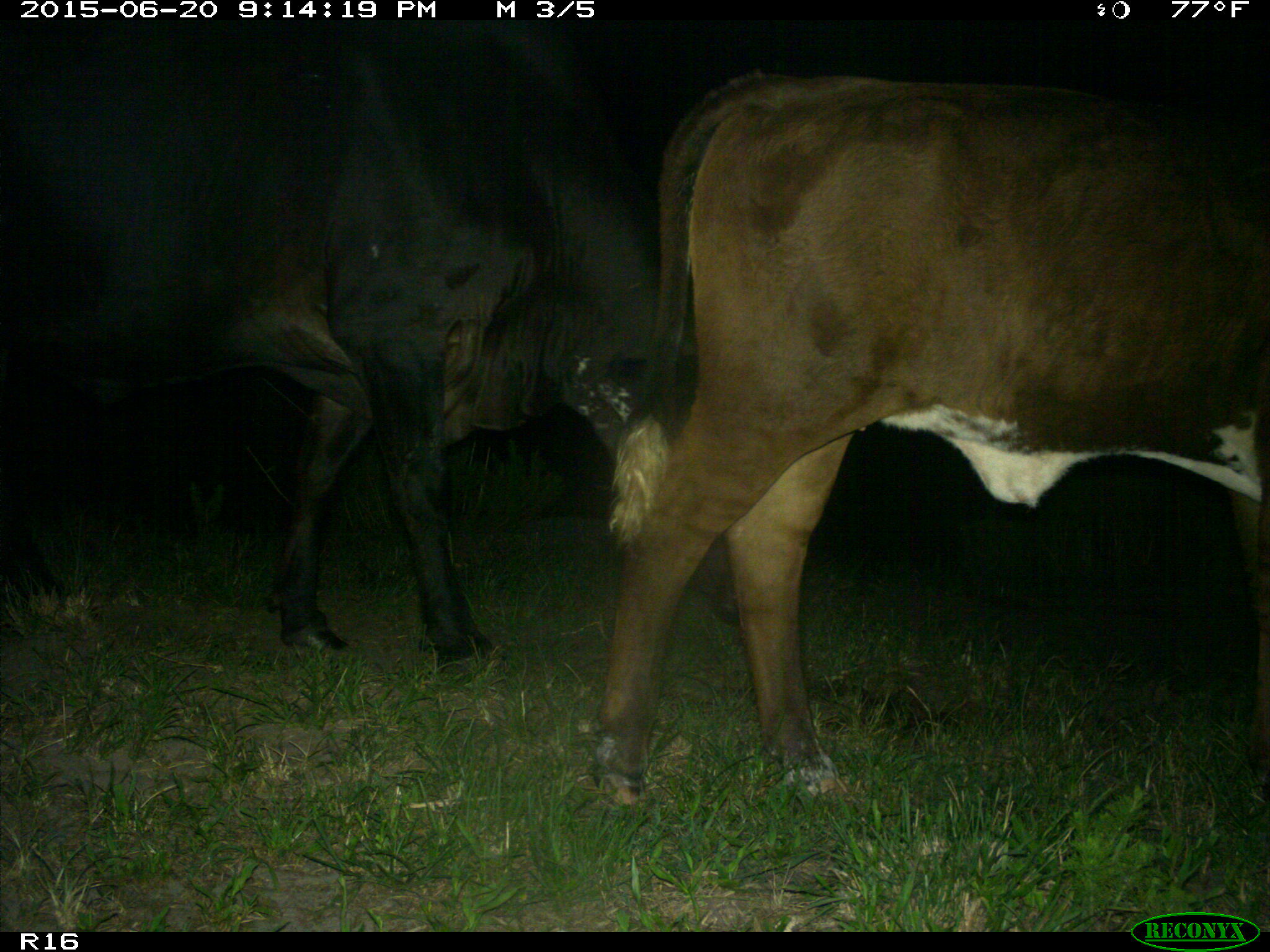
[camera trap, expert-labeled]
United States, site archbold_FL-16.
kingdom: Animalia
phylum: Chordata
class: Mammalia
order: Artiodactyla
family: Bovidae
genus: Bos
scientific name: Bos taurus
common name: domestic cow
Bos taurus (domestic cow).